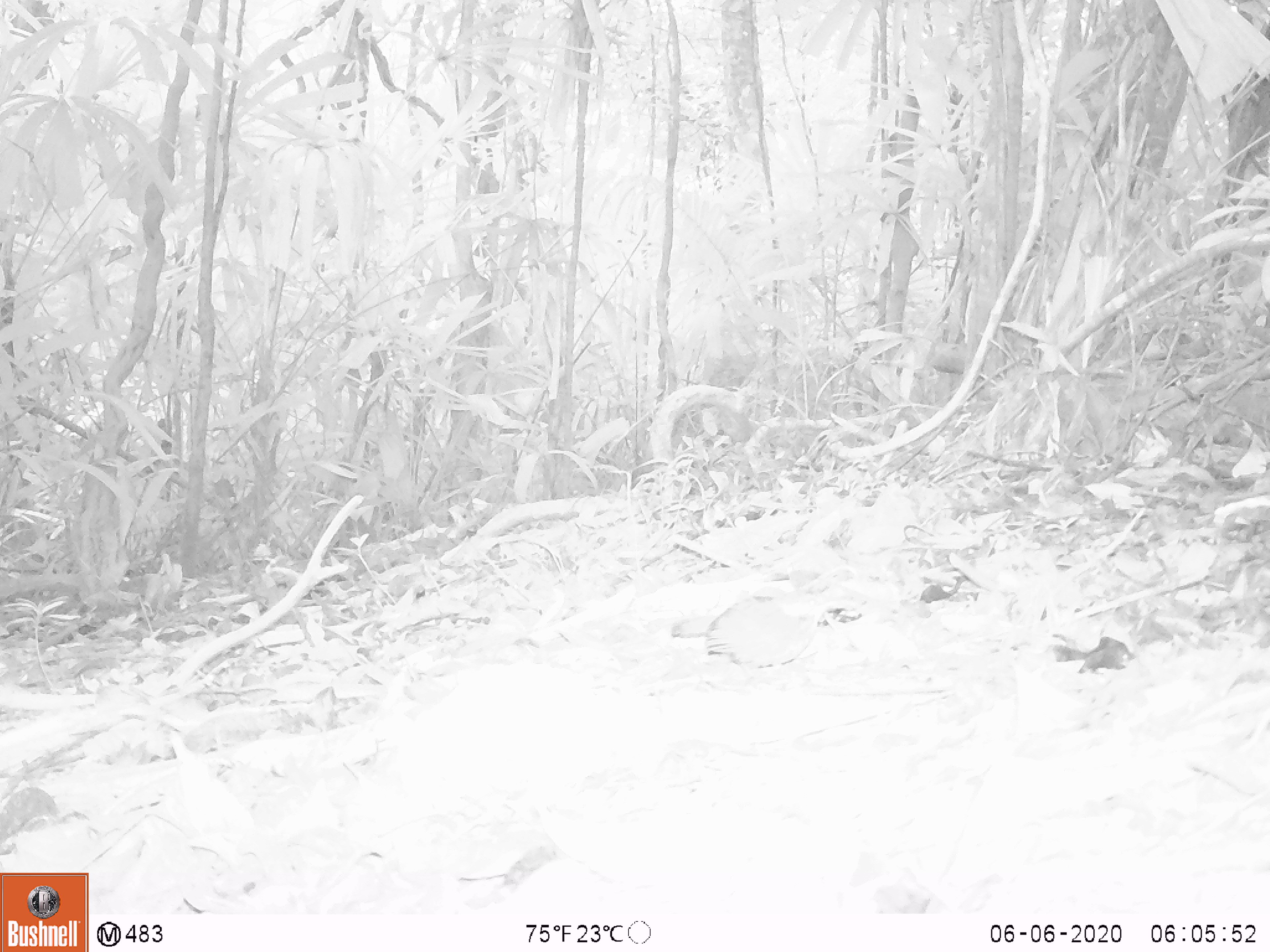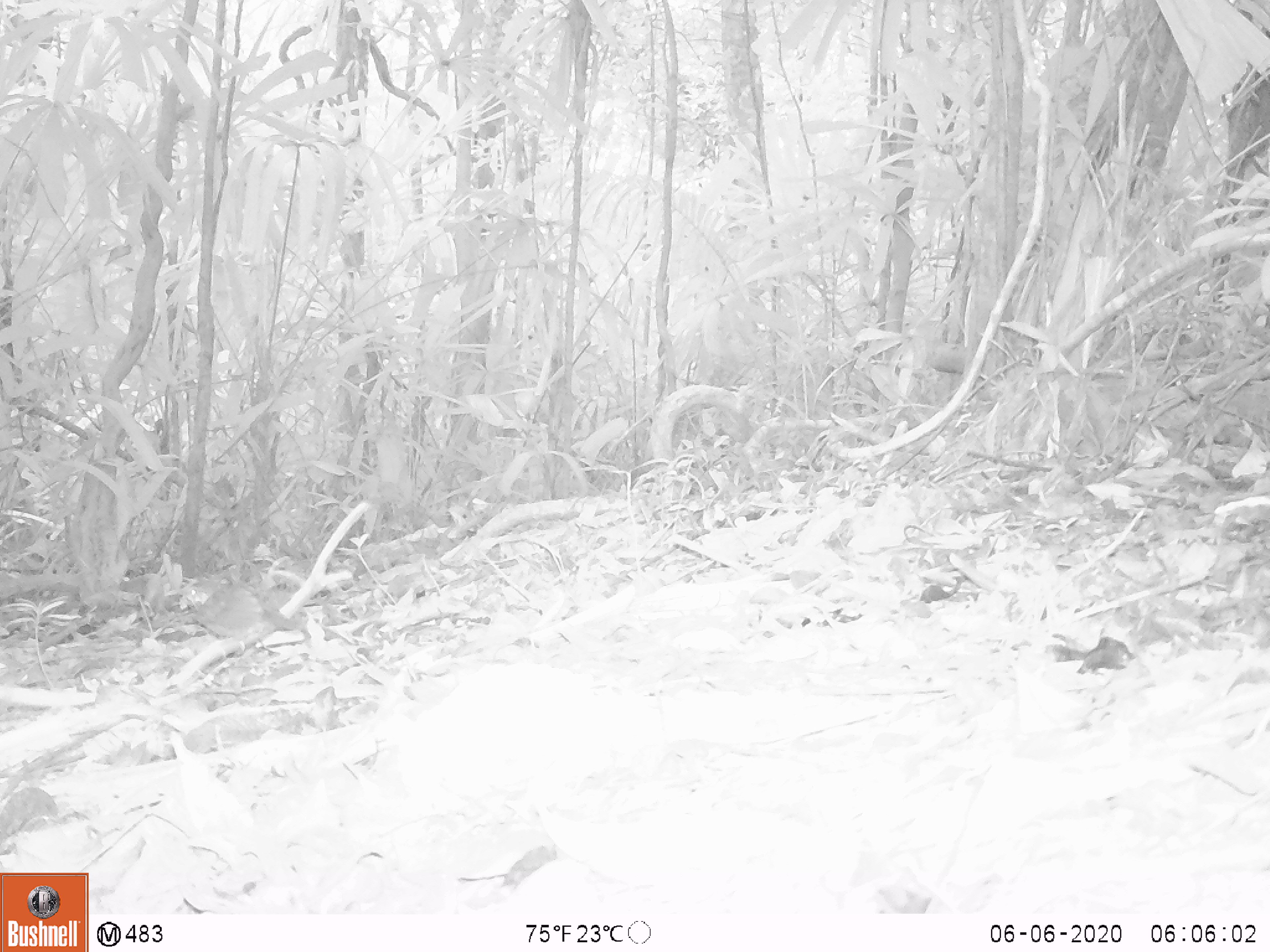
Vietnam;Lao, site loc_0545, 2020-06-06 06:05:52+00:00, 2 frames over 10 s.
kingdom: Animalia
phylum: Chordata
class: Aves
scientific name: Aves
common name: bird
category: unidentified bird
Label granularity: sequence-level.